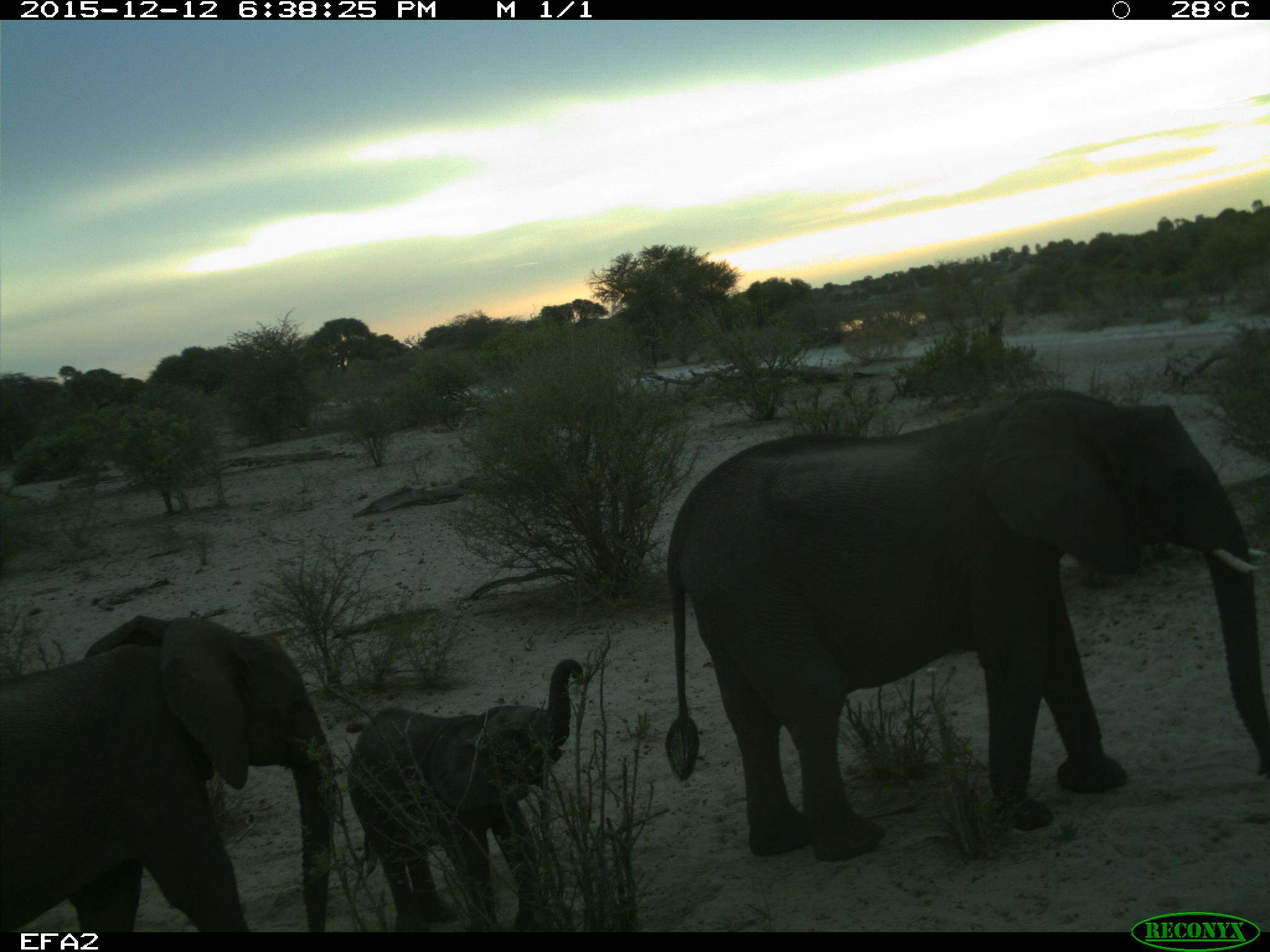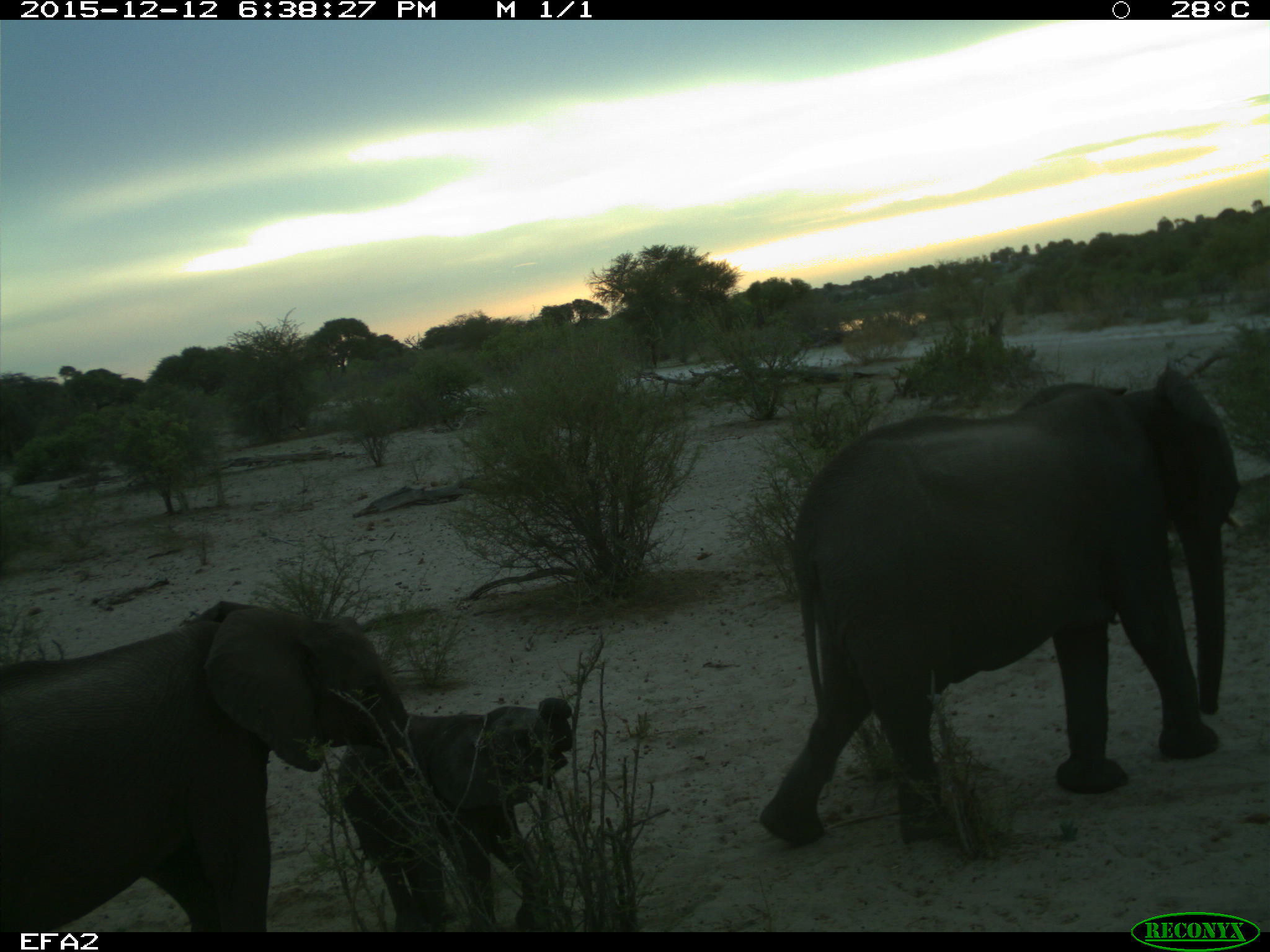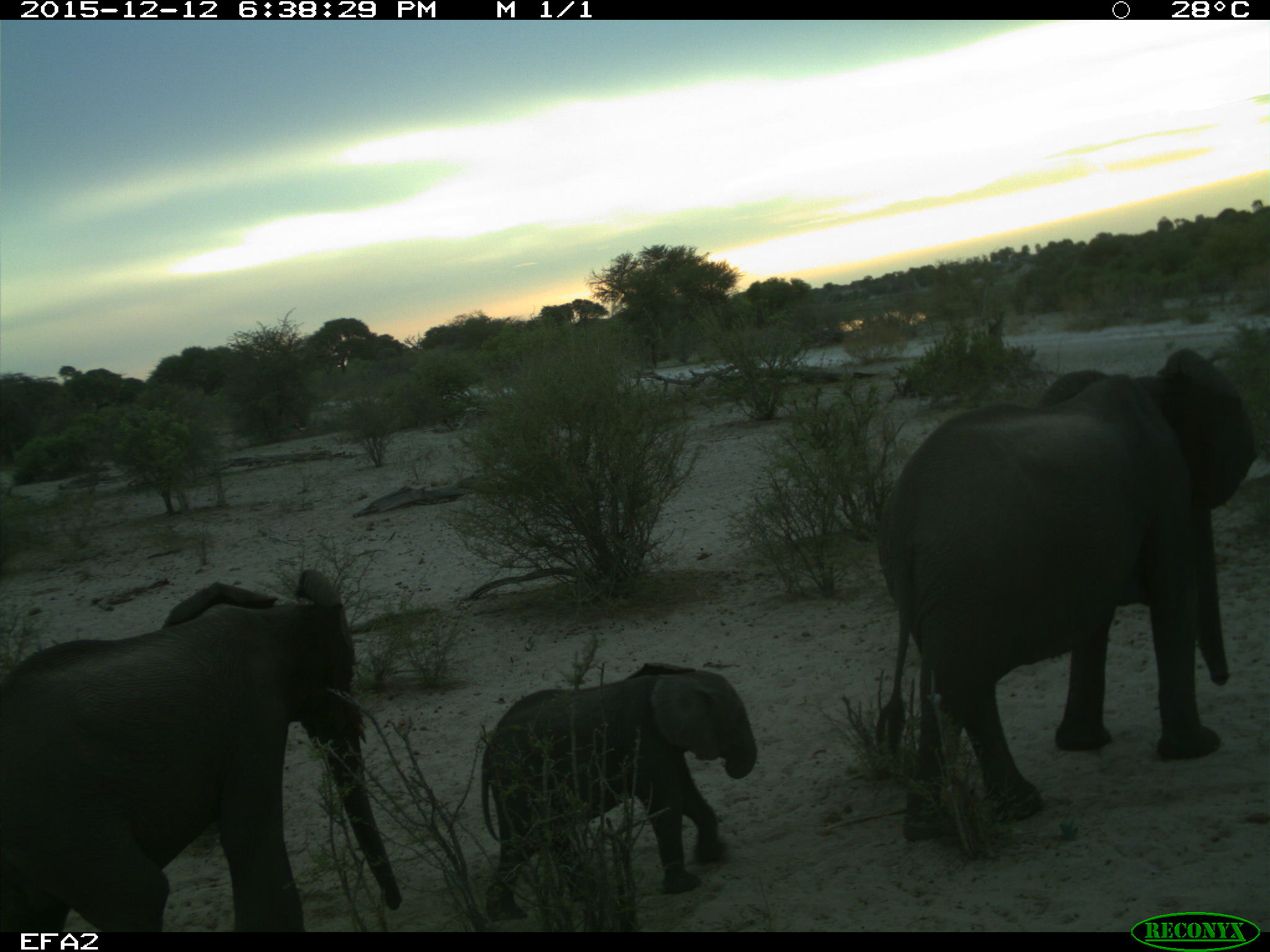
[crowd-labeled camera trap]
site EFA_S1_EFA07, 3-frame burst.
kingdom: Animalia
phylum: Chordata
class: Mammalia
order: Proboscidea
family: Elephantidae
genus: Loxodonta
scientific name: Loxodonta africana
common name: african bush elephant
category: elephant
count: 3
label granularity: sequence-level